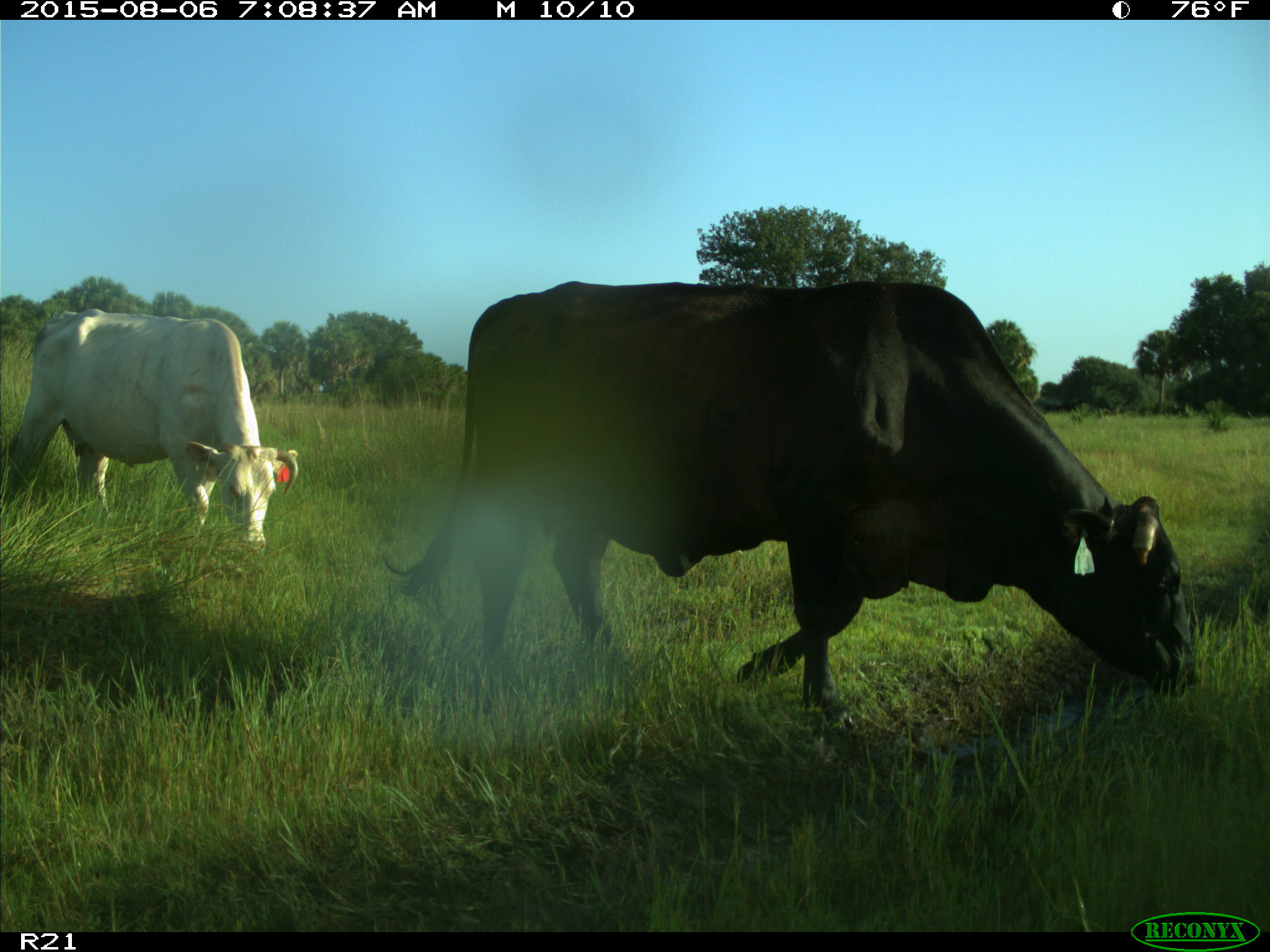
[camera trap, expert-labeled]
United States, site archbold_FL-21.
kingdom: Animalia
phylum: Chordata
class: Mammalia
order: Artiodactyla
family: Bovidae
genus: Bos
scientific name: Bos taurus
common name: domestic cow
Bos taurus (domestic cow).